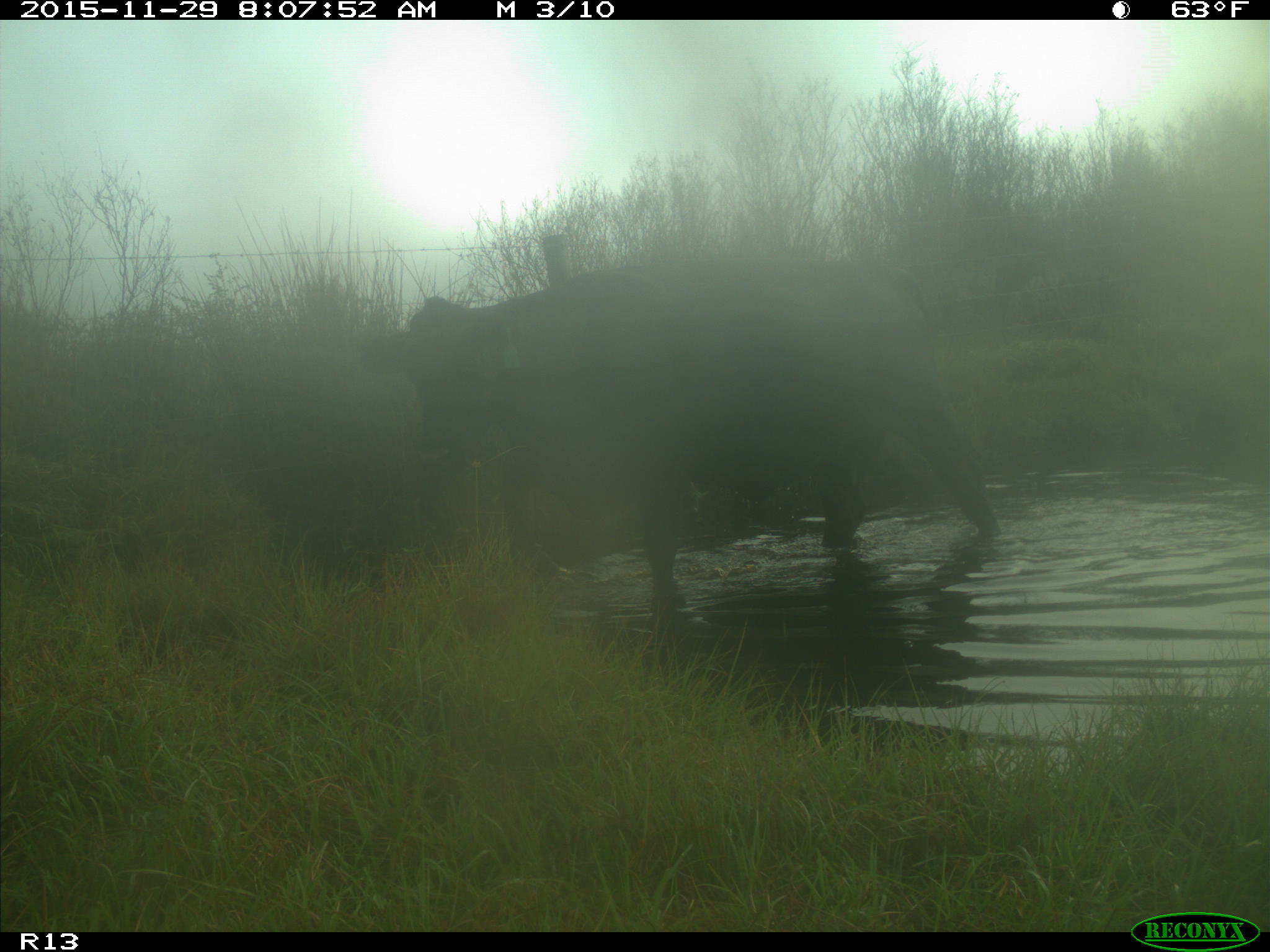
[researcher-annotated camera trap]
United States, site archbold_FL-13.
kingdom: Animalia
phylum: Chordata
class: Mammalia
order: Artiodactyla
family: Bovidae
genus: Bos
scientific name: Bos taurus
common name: domestic cow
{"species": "Bos taurus (domestic cow)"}